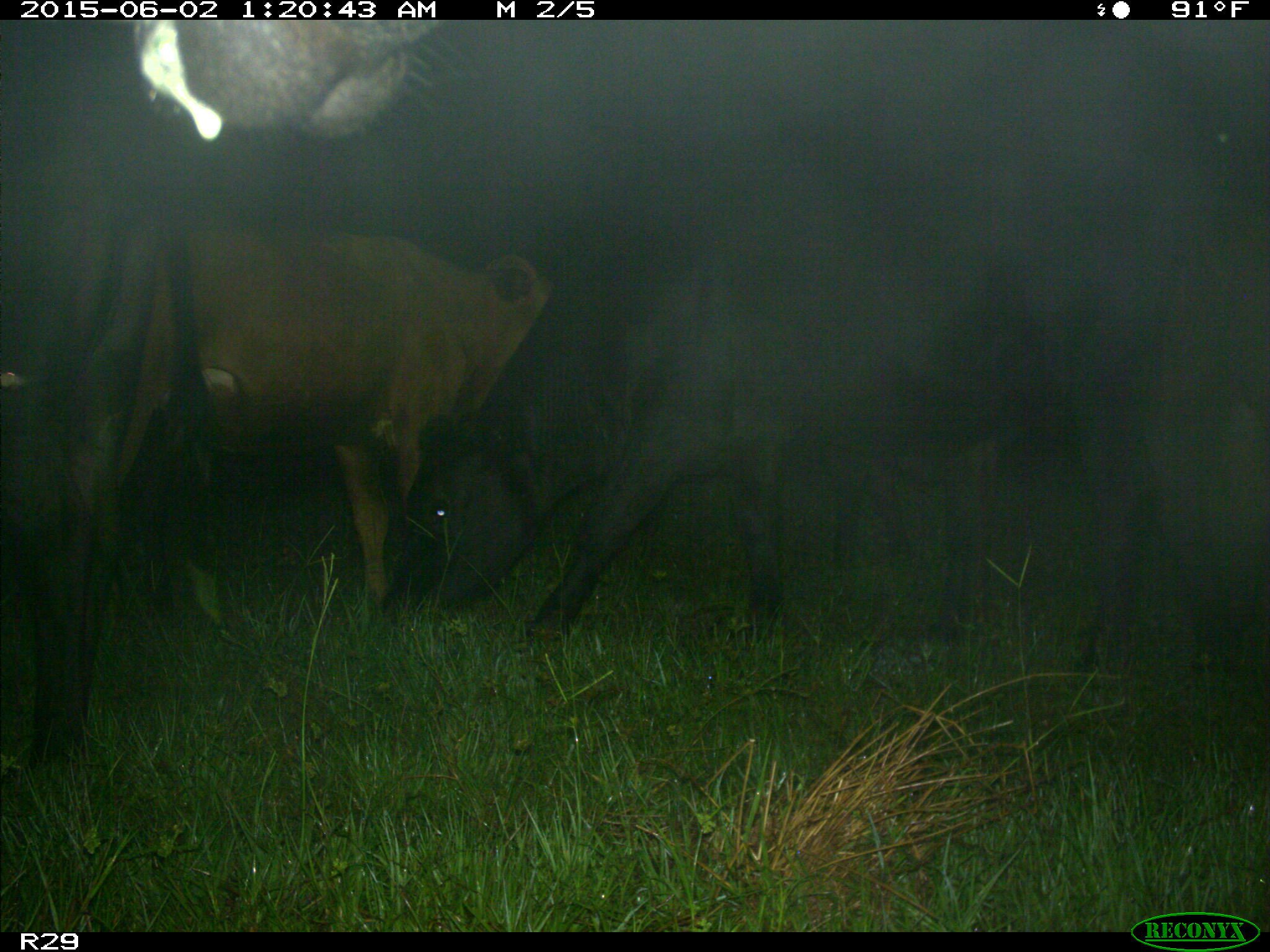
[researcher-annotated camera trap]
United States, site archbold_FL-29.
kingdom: Animalia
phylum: Chordata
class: Mammalia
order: Artiodactyla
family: Bovidae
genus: Bos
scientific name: Bos taurus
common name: domestic cow